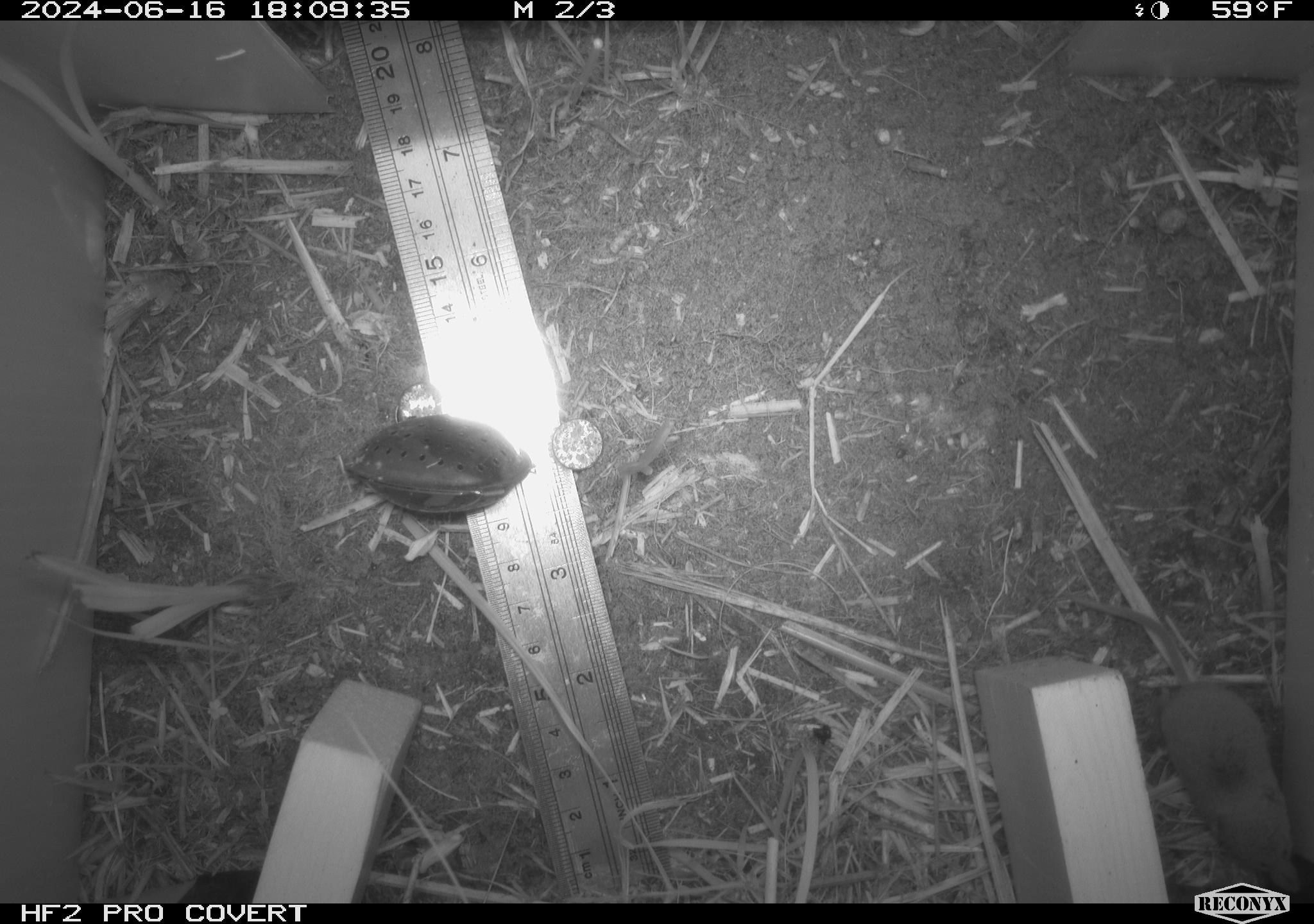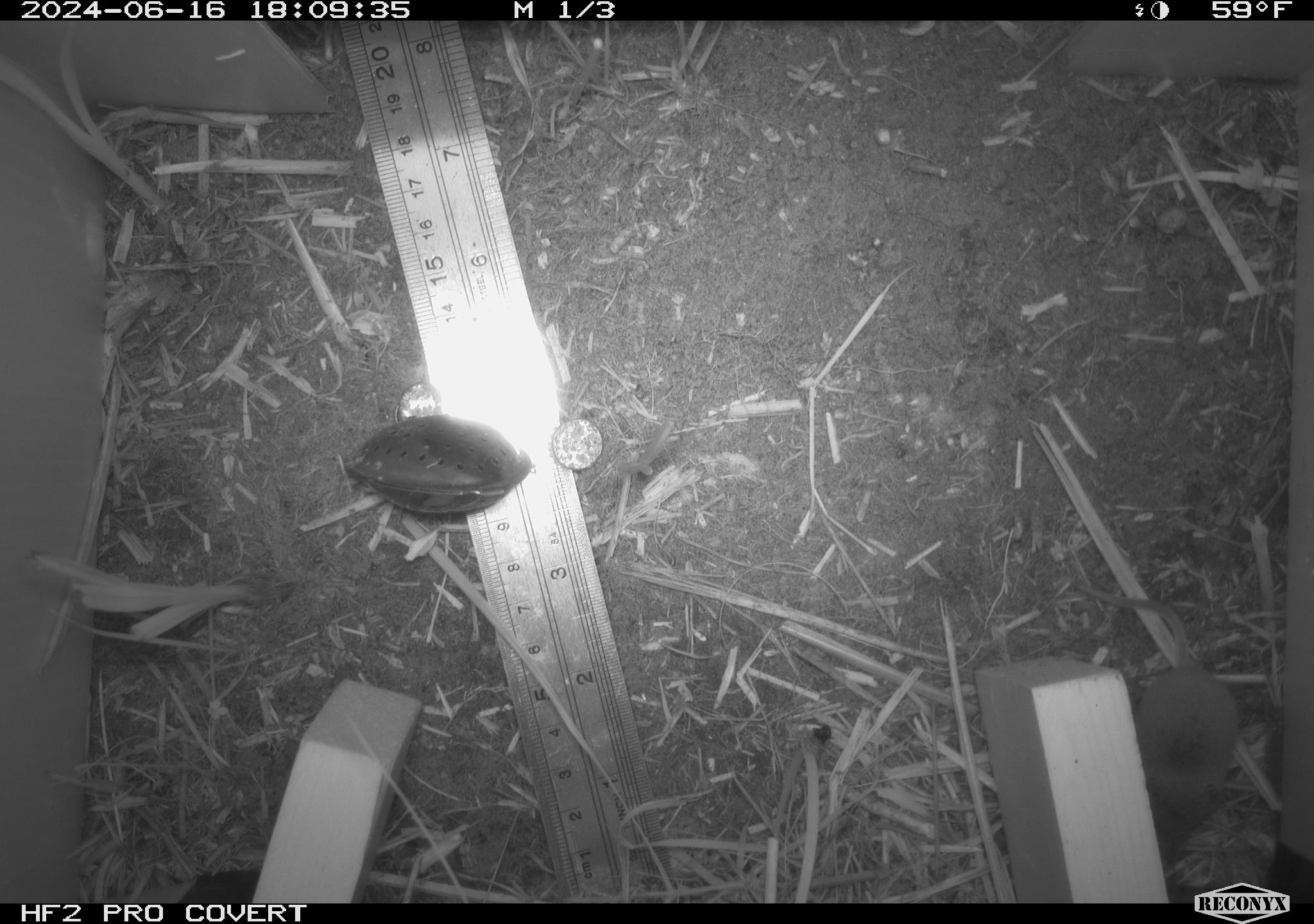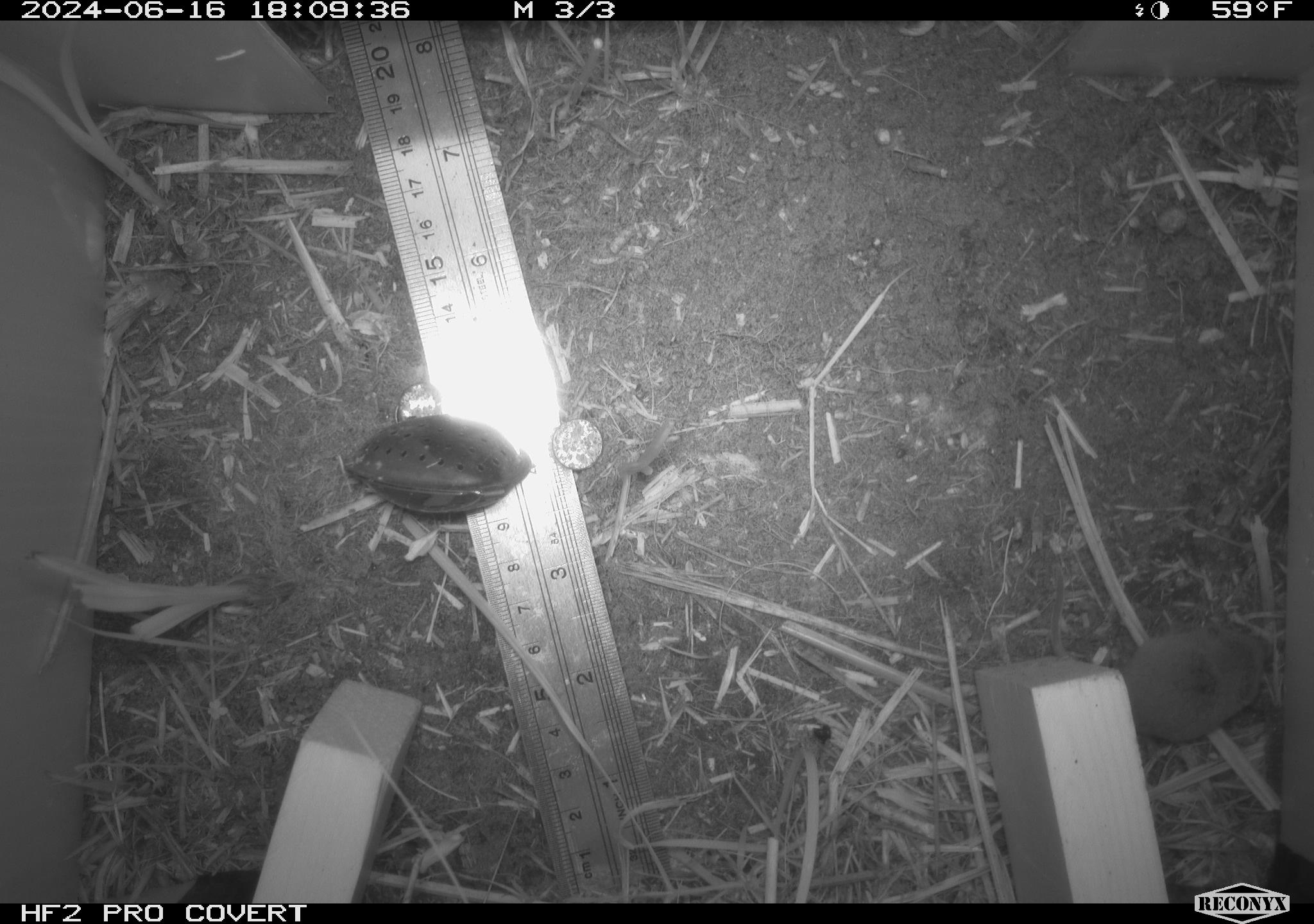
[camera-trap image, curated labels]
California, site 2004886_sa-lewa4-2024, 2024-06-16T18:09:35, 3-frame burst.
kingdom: Animalia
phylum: Chordata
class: Mammalia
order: Eulipotyphla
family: Soricidae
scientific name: Soricidae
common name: shrews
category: soricidae family